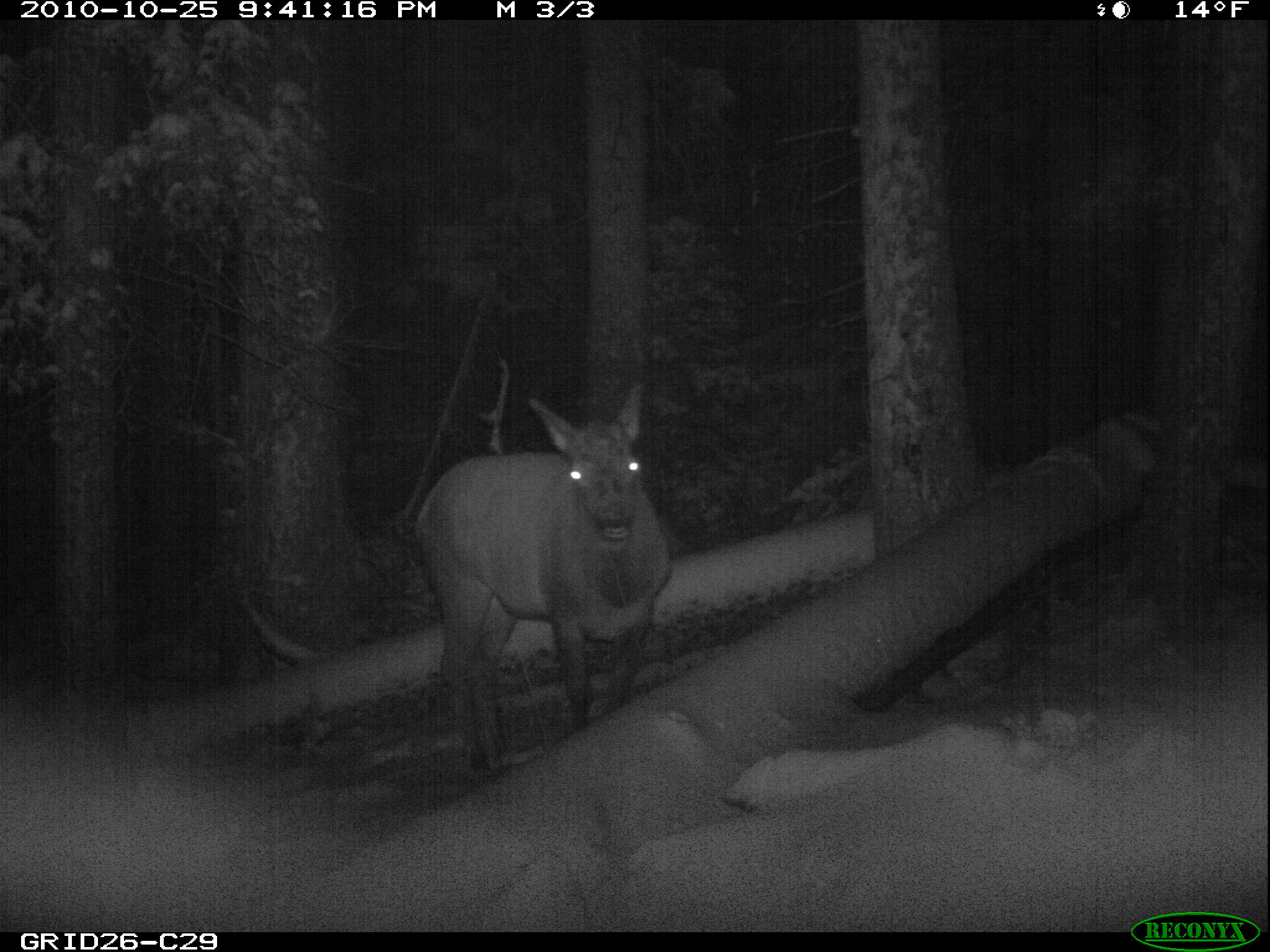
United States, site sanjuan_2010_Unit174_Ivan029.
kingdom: Animalia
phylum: Chordata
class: Mammalia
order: Artiodactyla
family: Cervidae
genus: Cervus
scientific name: Cervus elaphus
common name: red deer